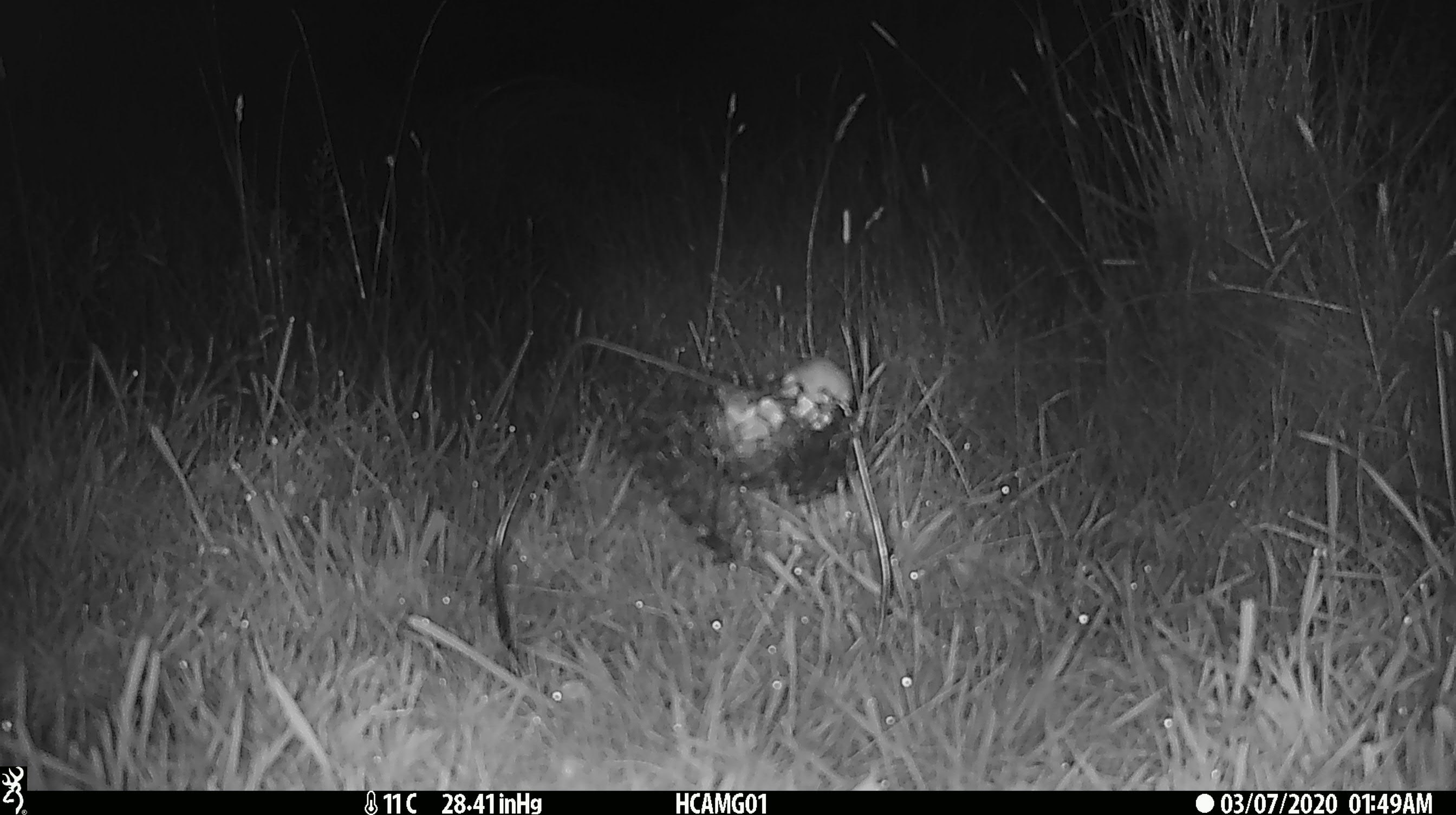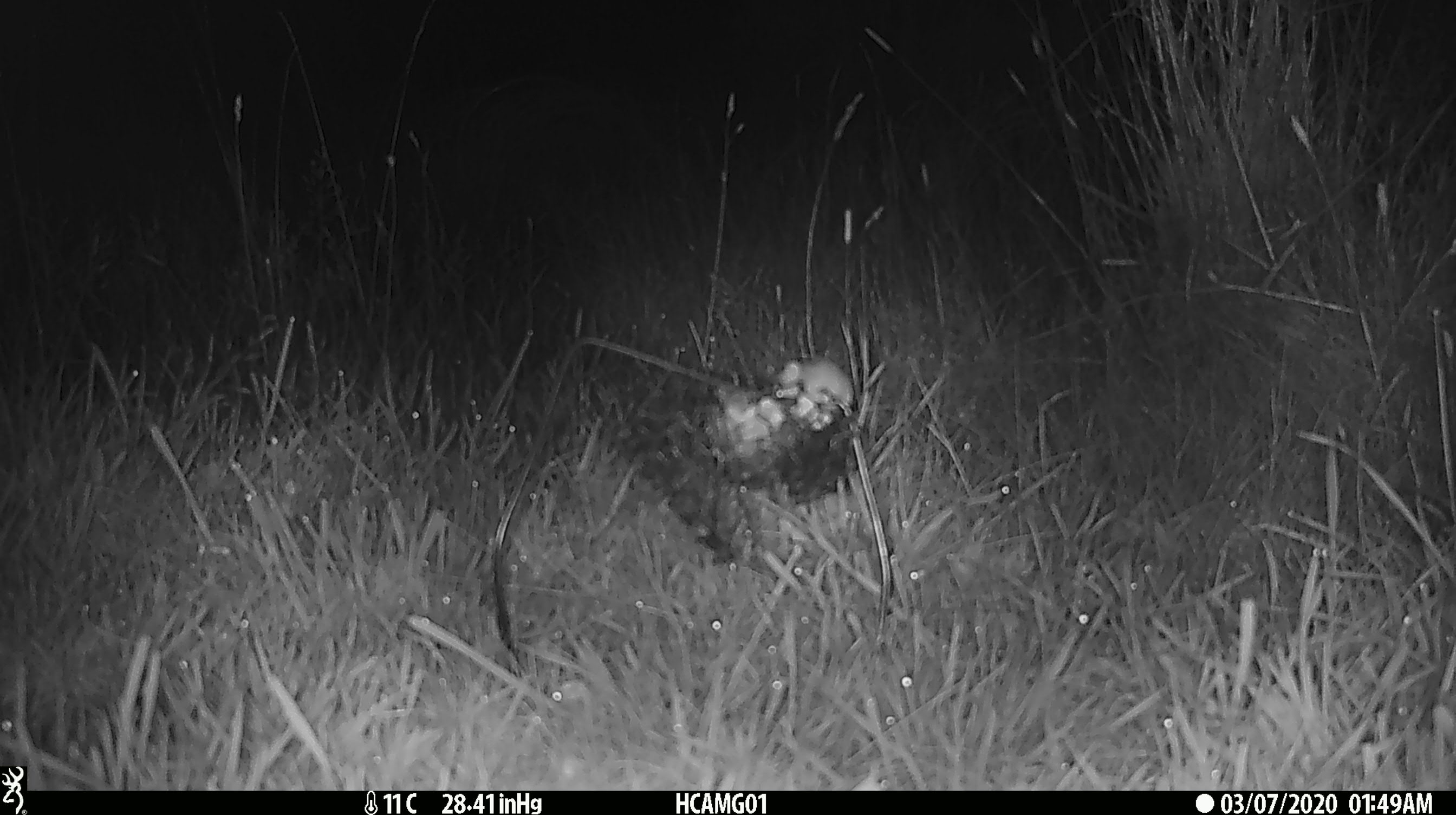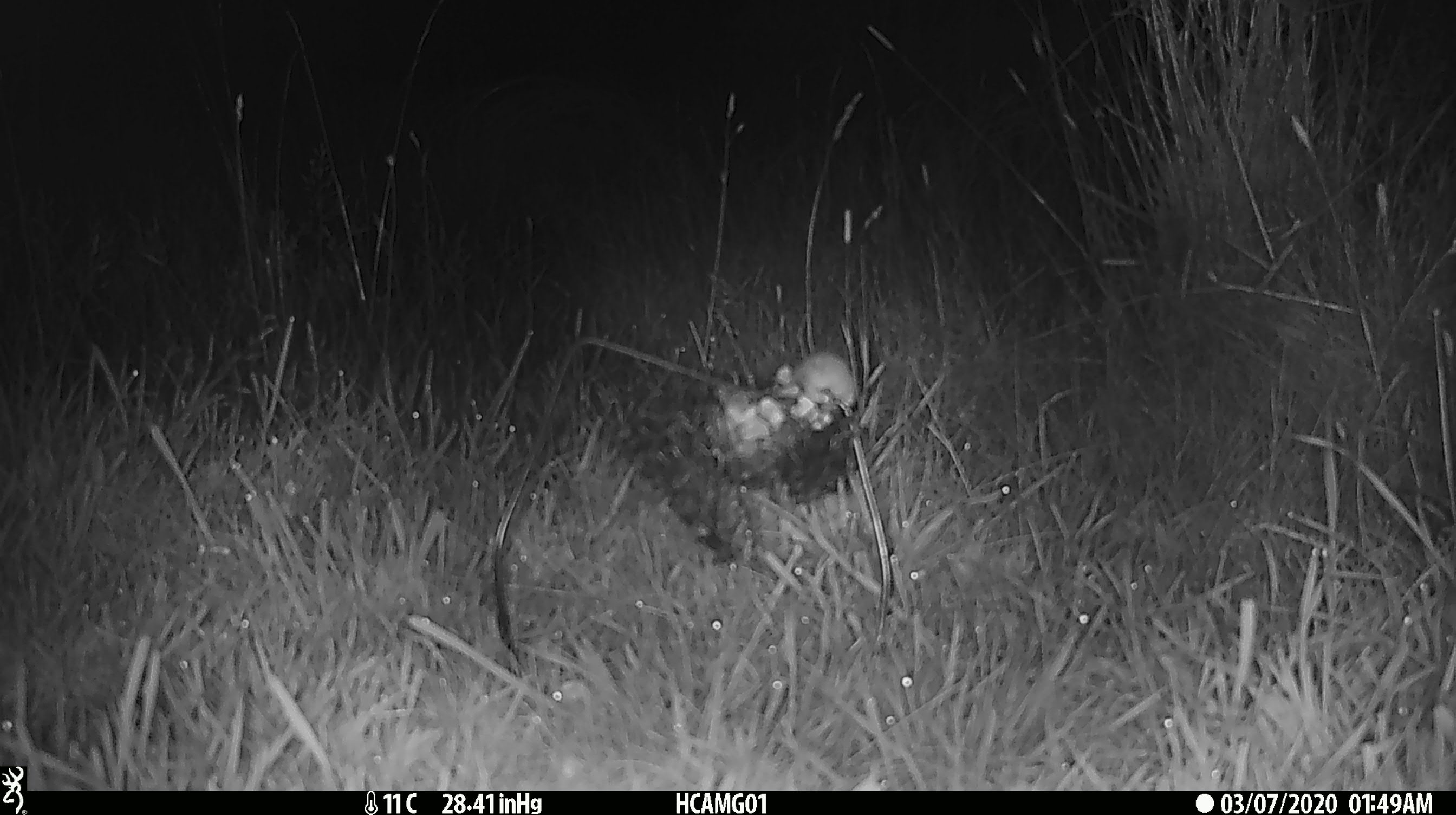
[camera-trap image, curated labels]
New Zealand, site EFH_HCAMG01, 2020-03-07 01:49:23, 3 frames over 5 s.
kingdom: Animalia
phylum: Chordata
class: Mammalia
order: Rodentia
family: Muridae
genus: Mus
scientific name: Mus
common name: mouse